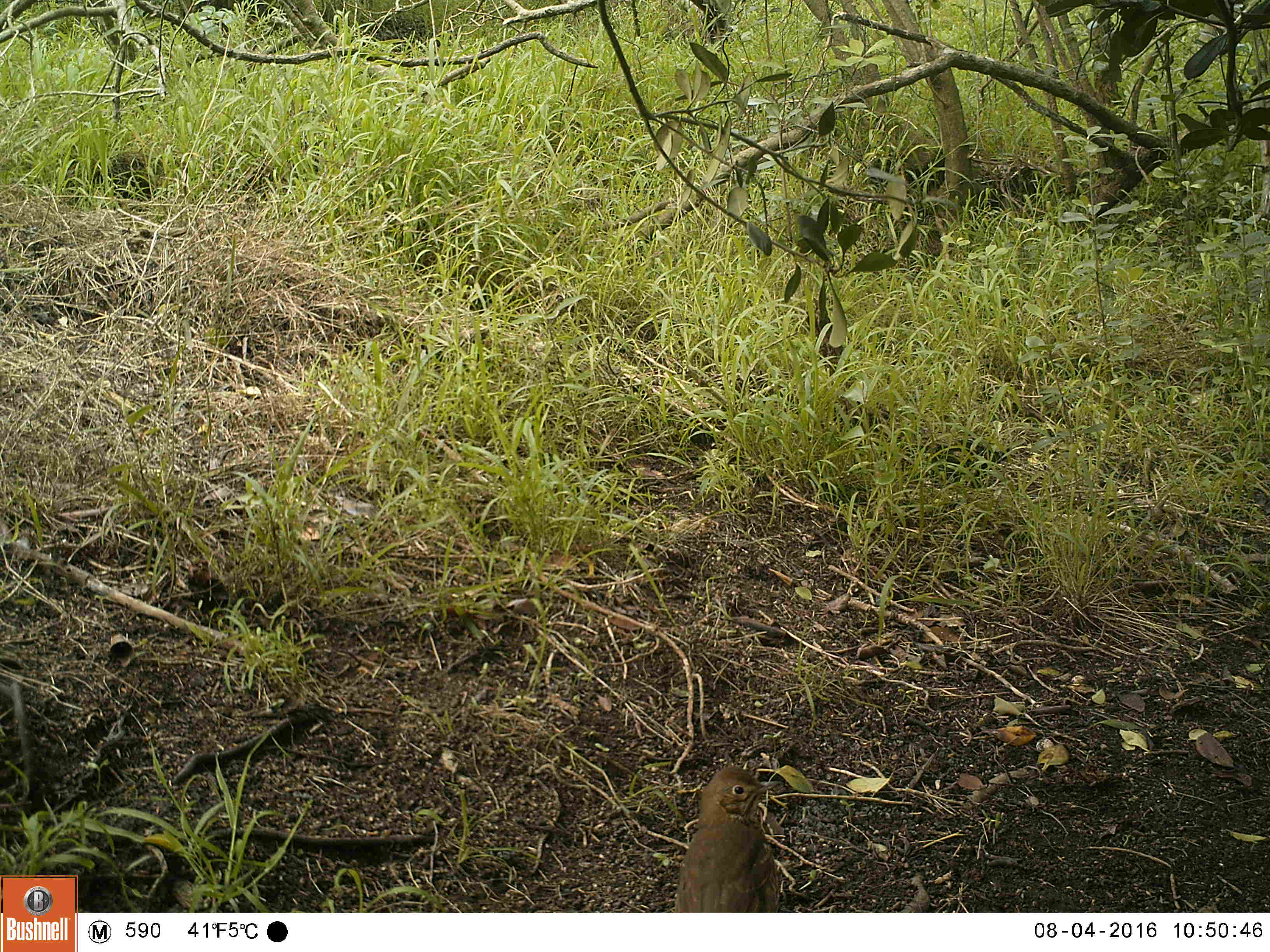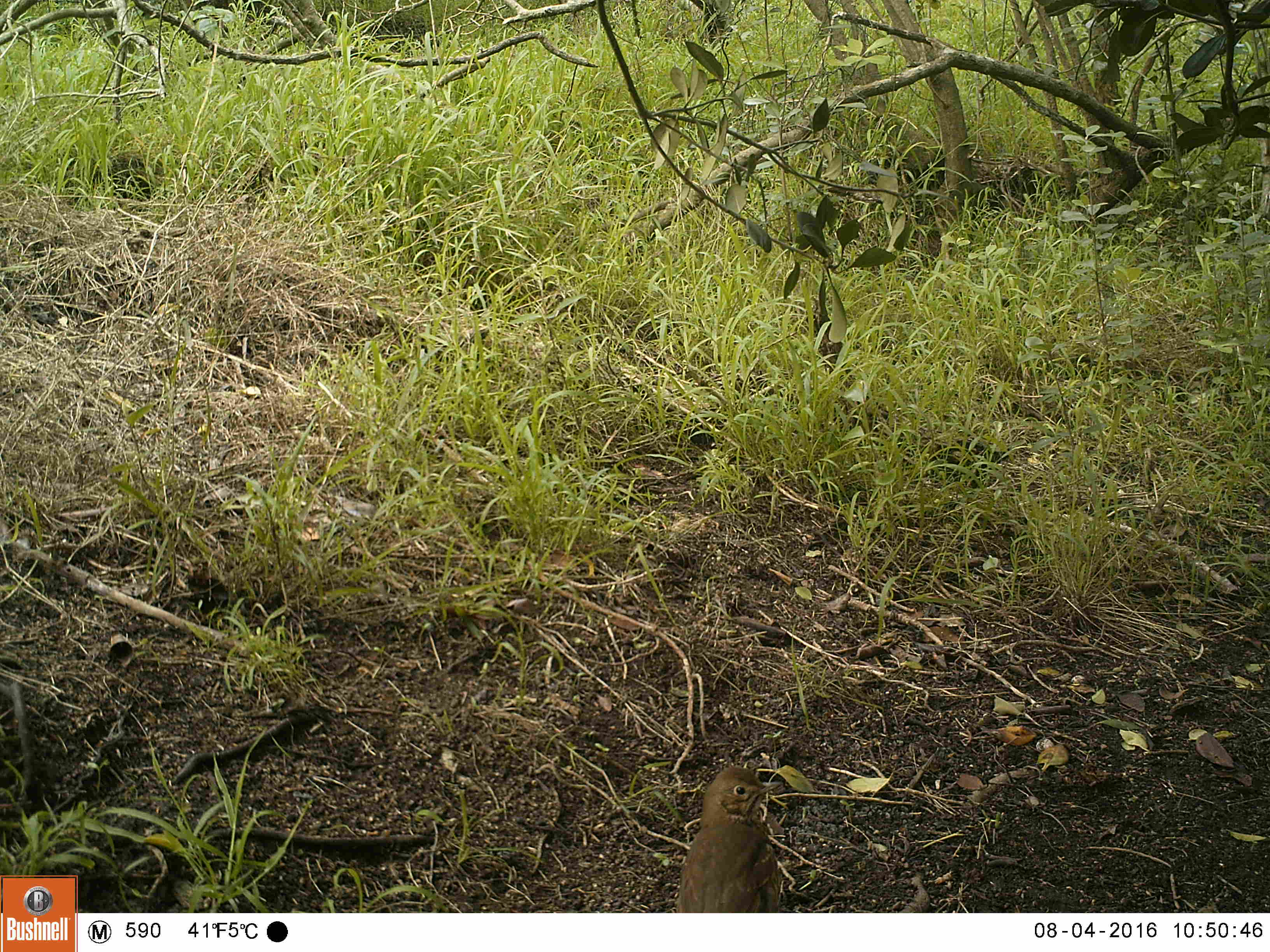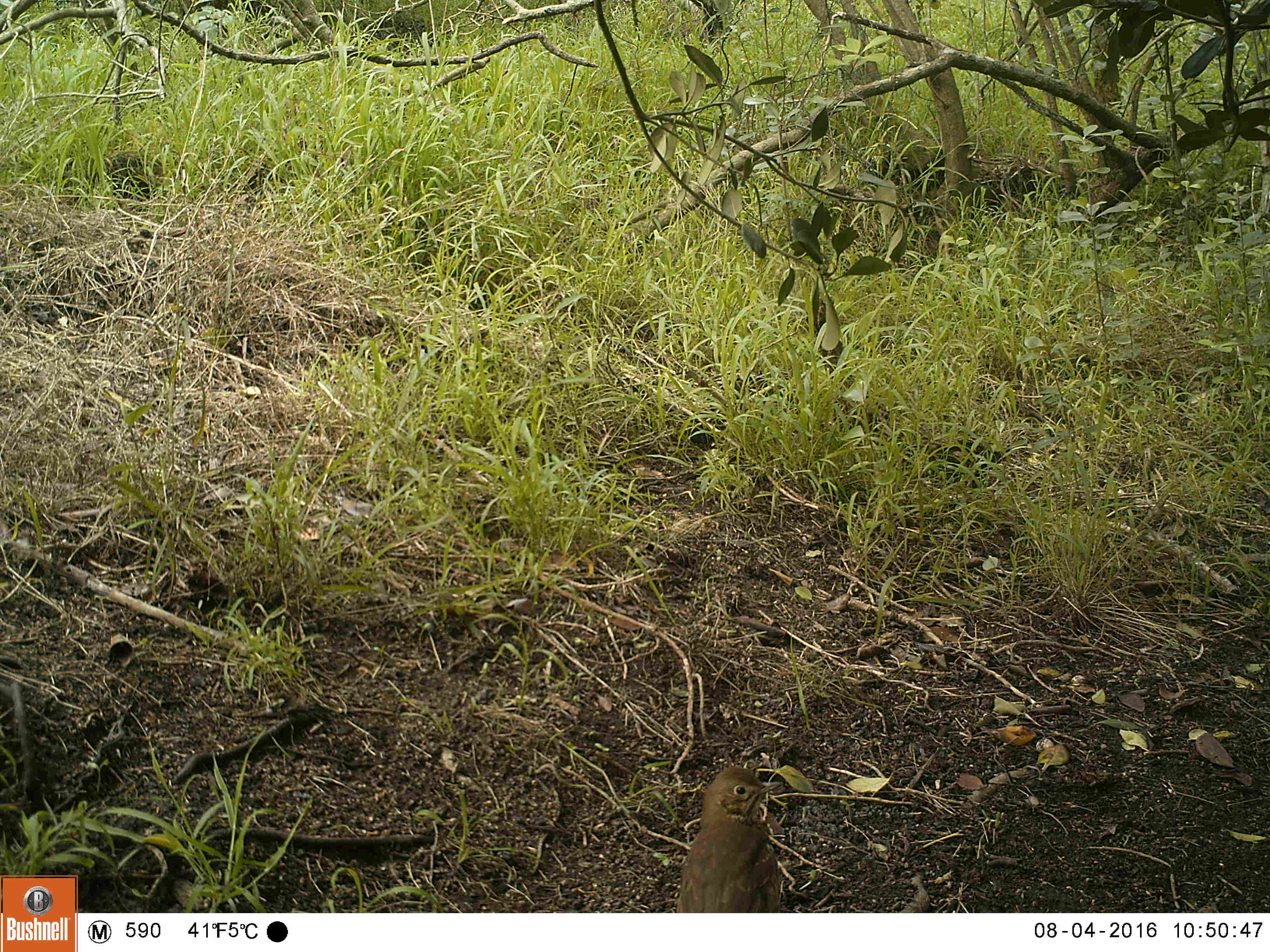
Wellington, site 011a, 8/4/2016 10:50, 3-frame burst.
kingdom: Animalia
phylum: Chordata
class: Aves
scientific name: Aves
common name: bird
Bird (Aves).